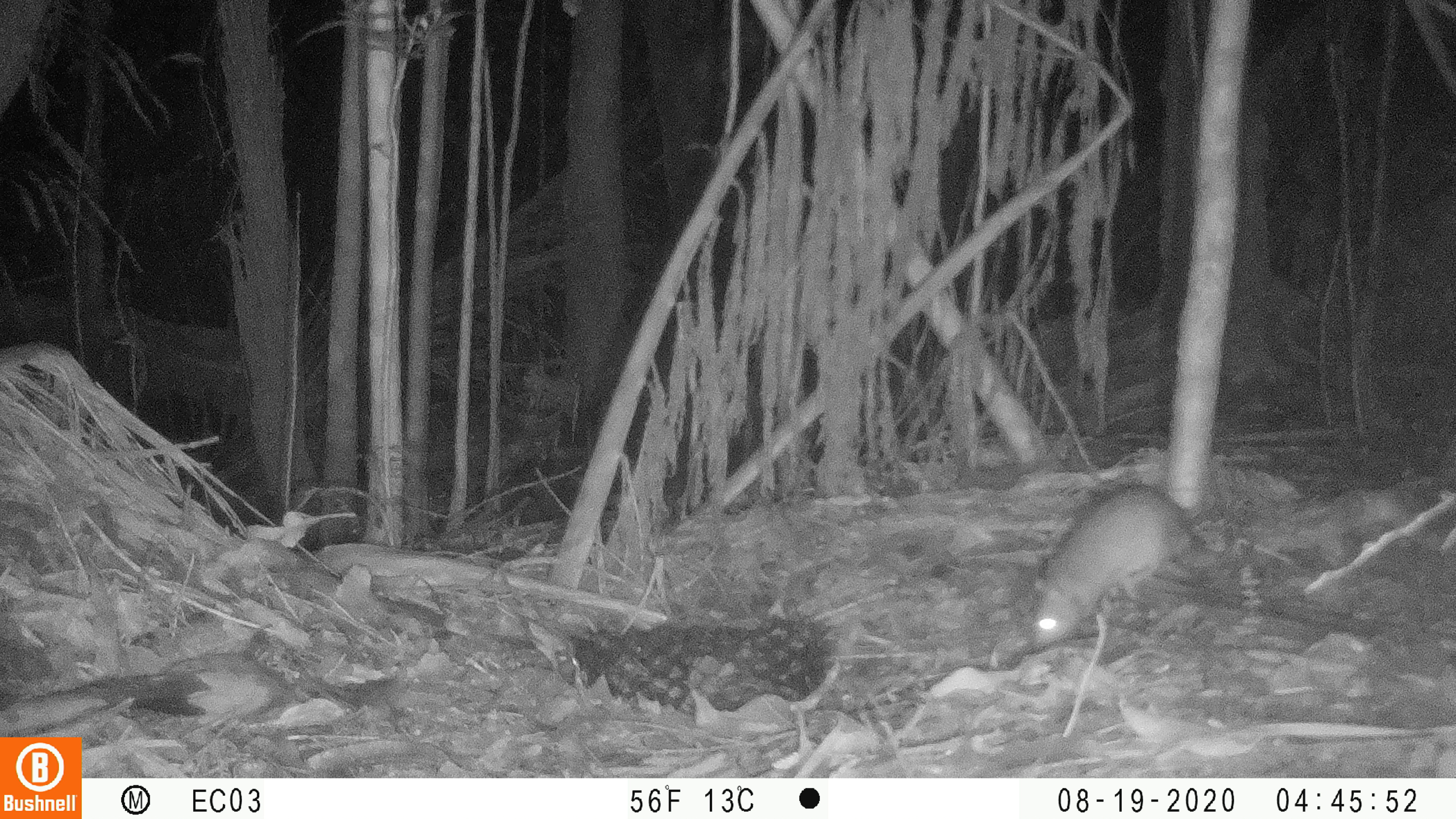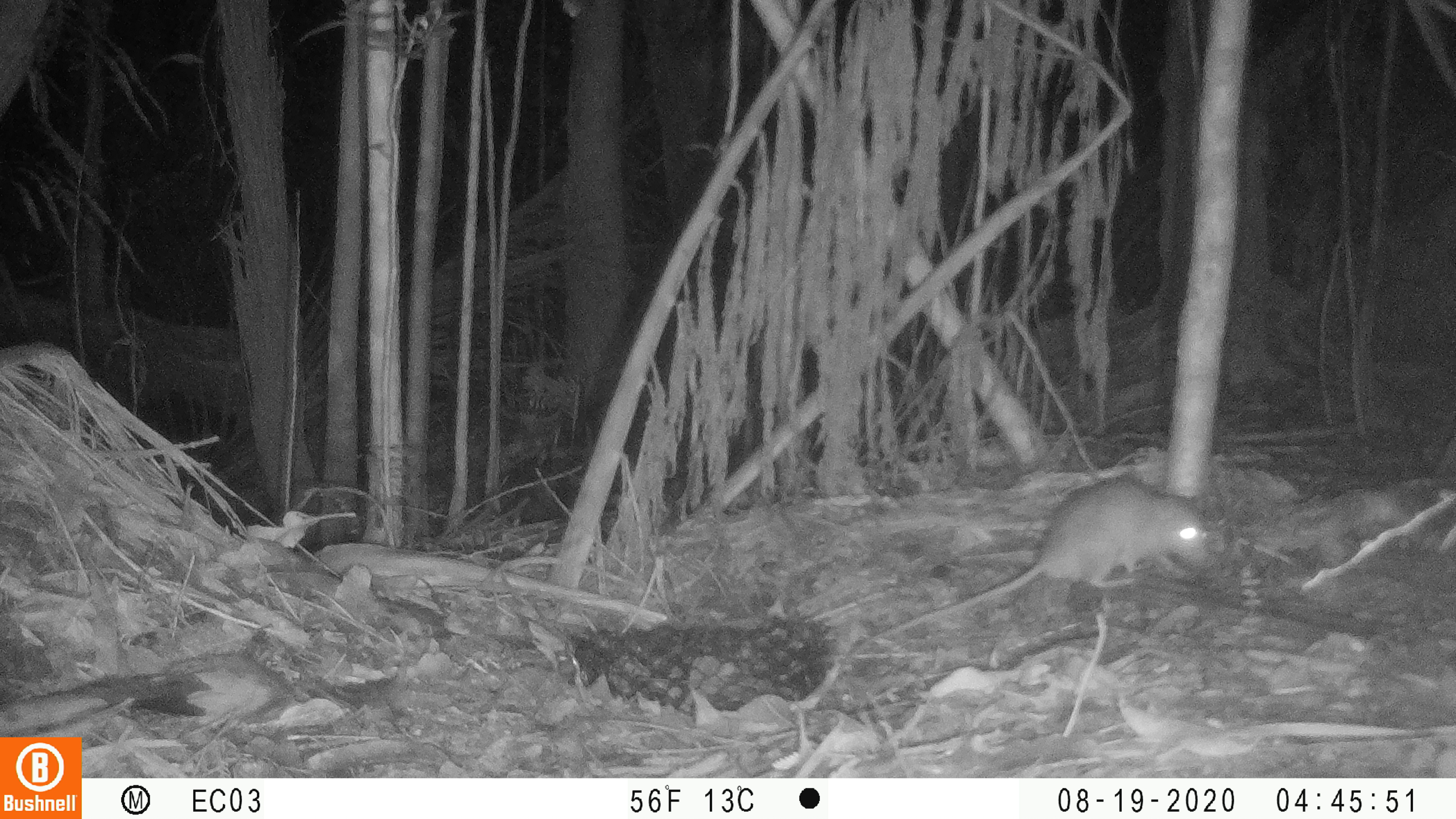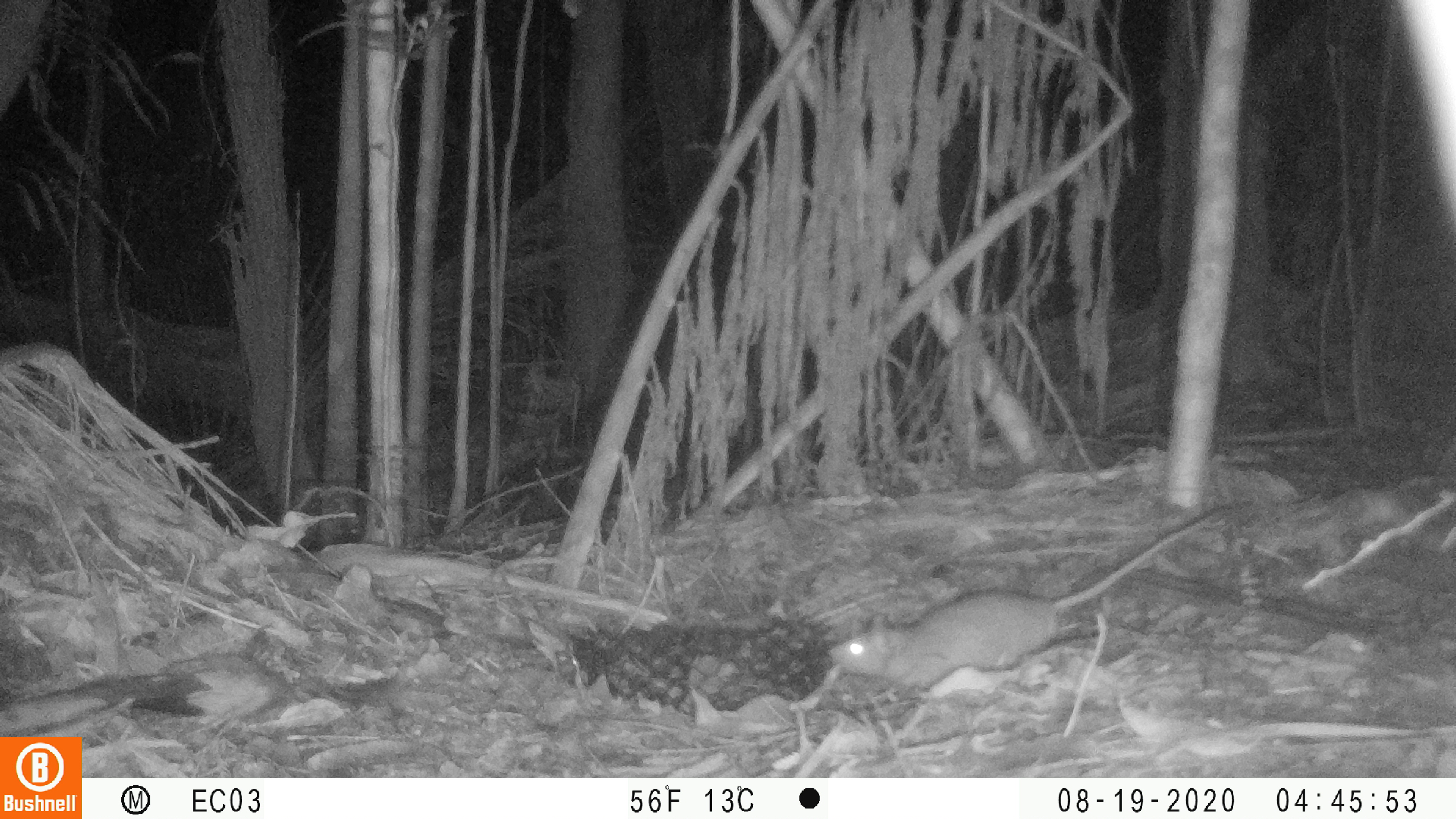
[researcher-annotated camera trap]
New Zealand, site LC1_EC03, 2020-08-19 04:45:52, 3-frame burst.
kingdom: Animalia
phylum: Chordata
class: Mammalia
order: Rodentia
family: Muridae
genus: Rattus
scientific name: Rattus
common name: rat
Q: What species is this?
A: Rat (Rattus).